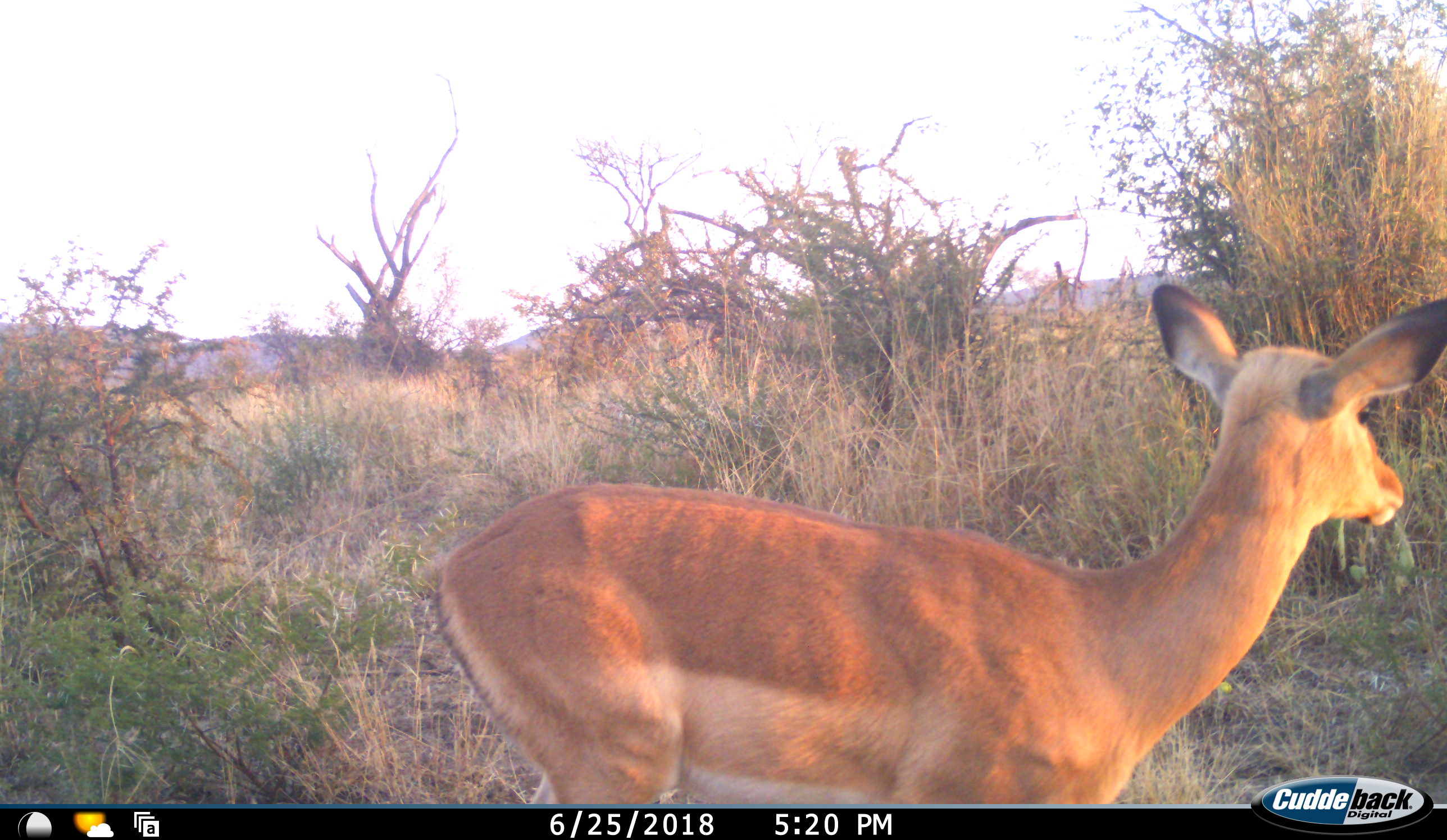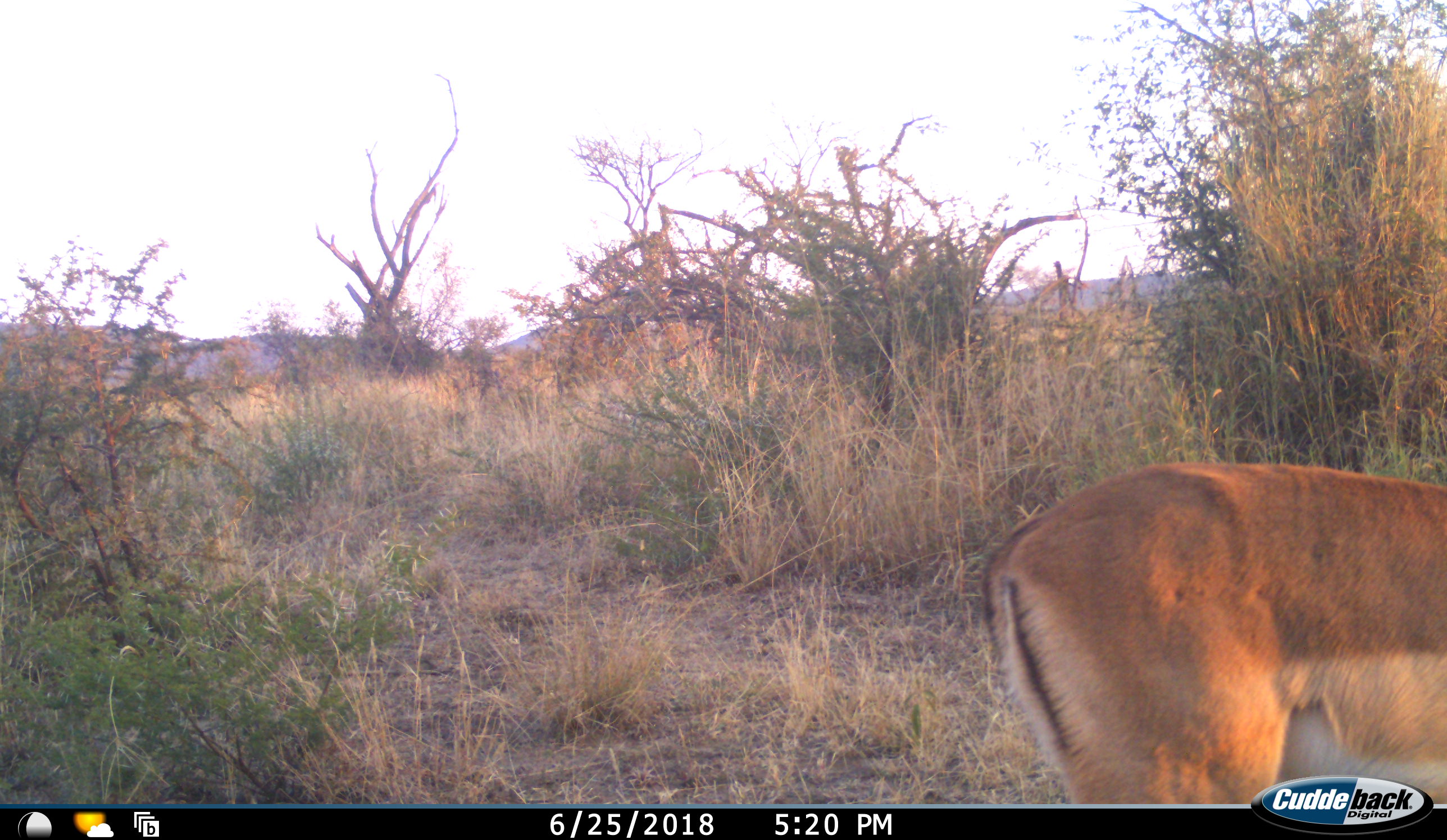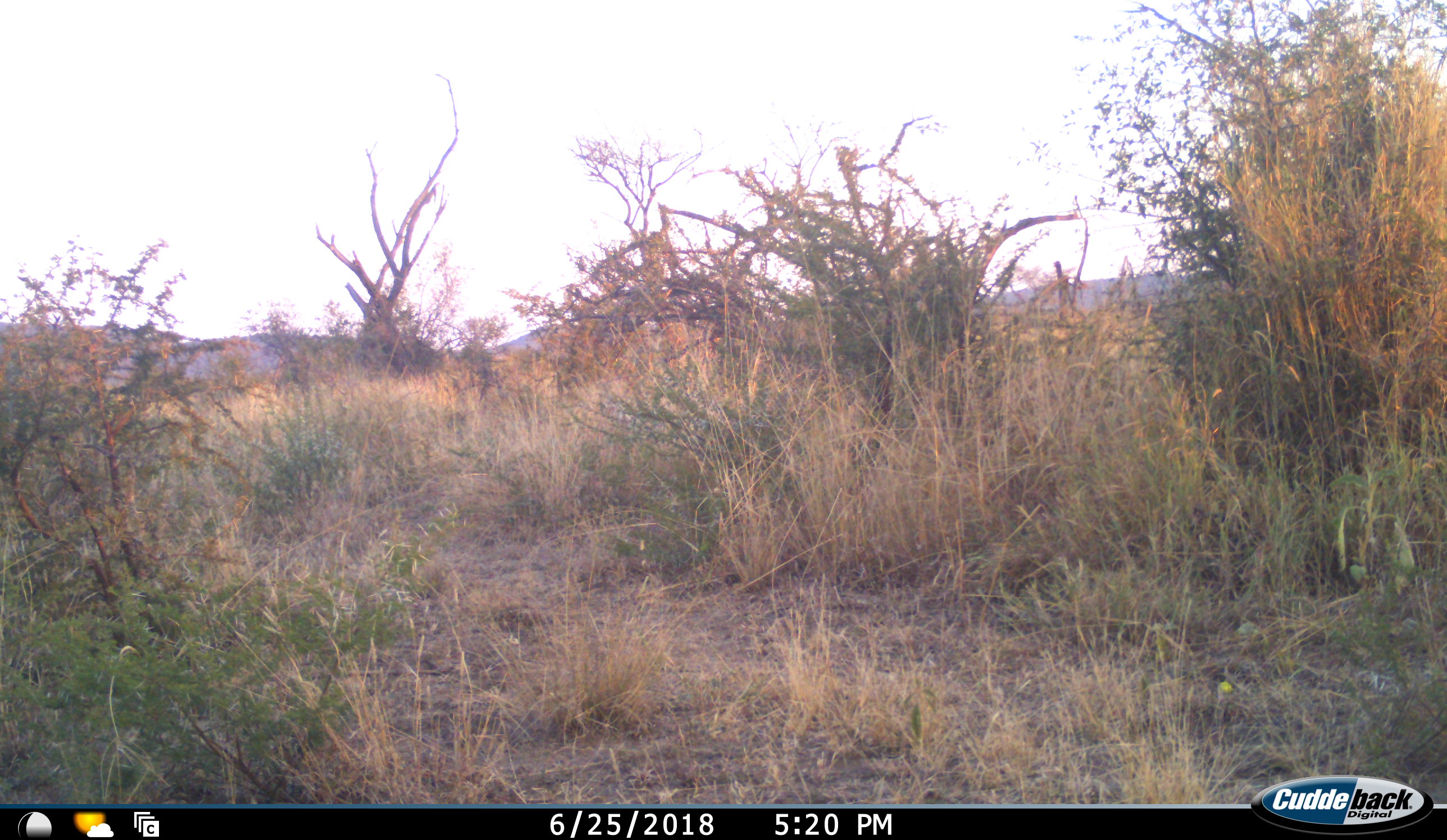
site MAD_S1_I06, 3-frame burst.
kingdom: Animalia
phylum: Chordata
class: Mammalia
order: Artiodactyla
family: Bovidae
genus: Aepyceros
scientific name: Aepyceros melampus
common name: impala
Impala (Aepyceros melampus), count 1. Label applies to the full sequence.